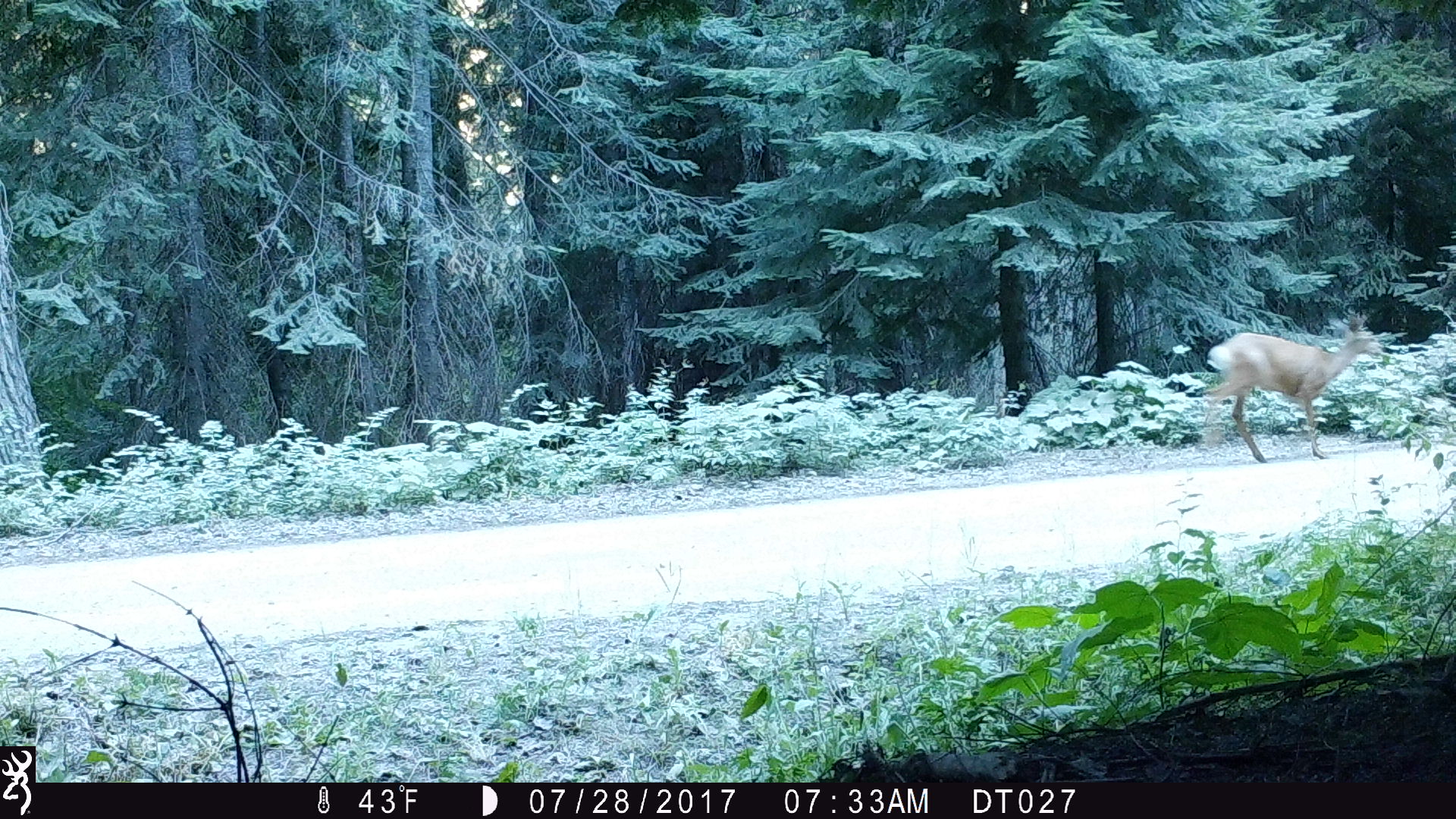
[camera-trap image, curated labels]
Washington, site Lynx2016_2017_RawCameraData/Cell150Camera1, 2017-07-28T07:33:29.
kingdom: Animalia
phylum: Chordata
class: Mammalia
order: Artiodactyla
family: Cervidae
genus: Odocoileus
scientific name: Odocoileus hemionus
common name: mule deer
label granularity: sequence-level